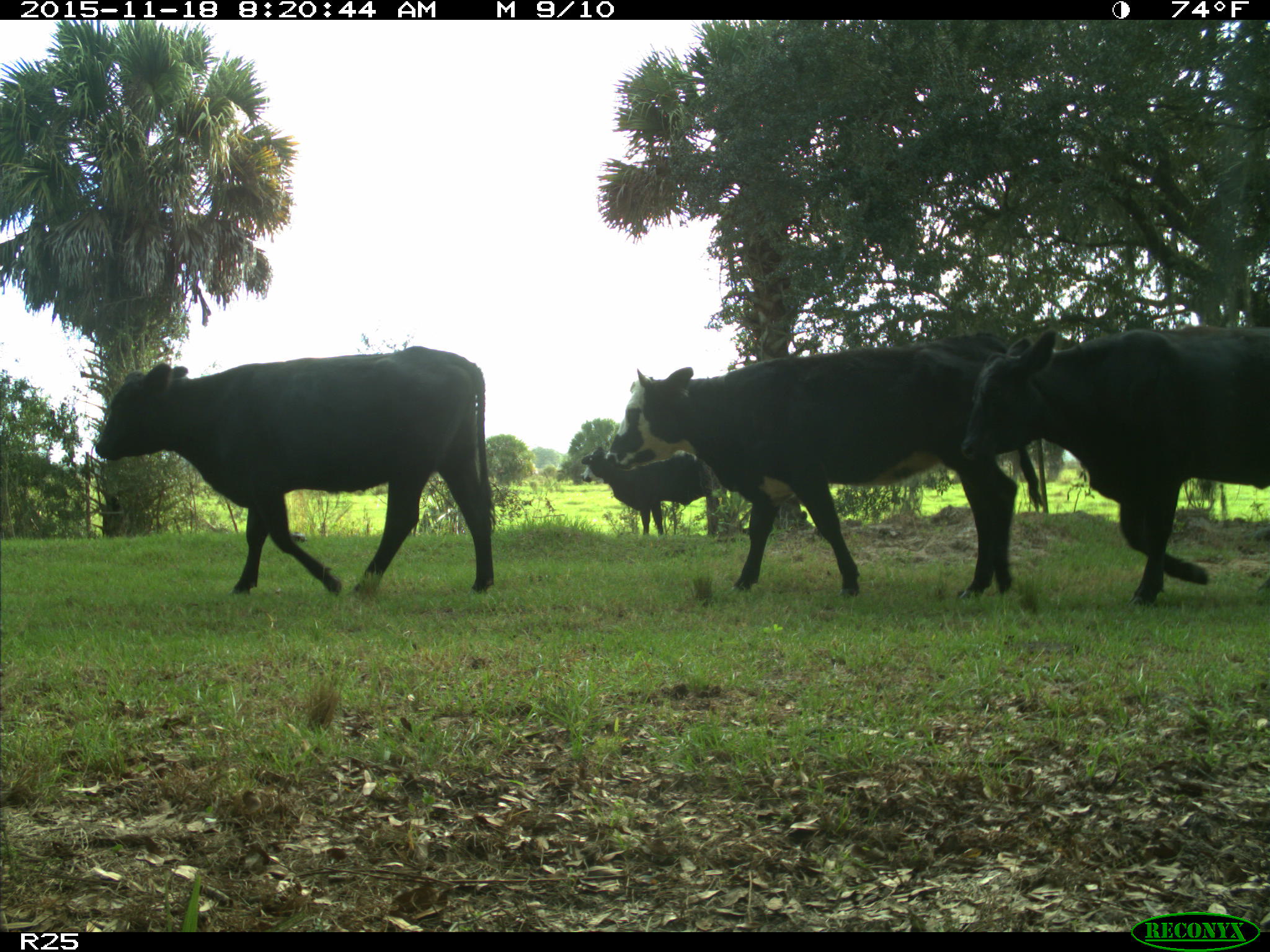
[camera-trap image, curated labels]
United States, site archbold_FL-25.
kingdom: Animalia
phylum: Chordata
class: Mammalia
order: Artiodactyla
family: Bovidae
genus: Bos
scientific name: Bos taurus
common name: domestic cow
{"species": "Bos taurus (domestic cow)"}